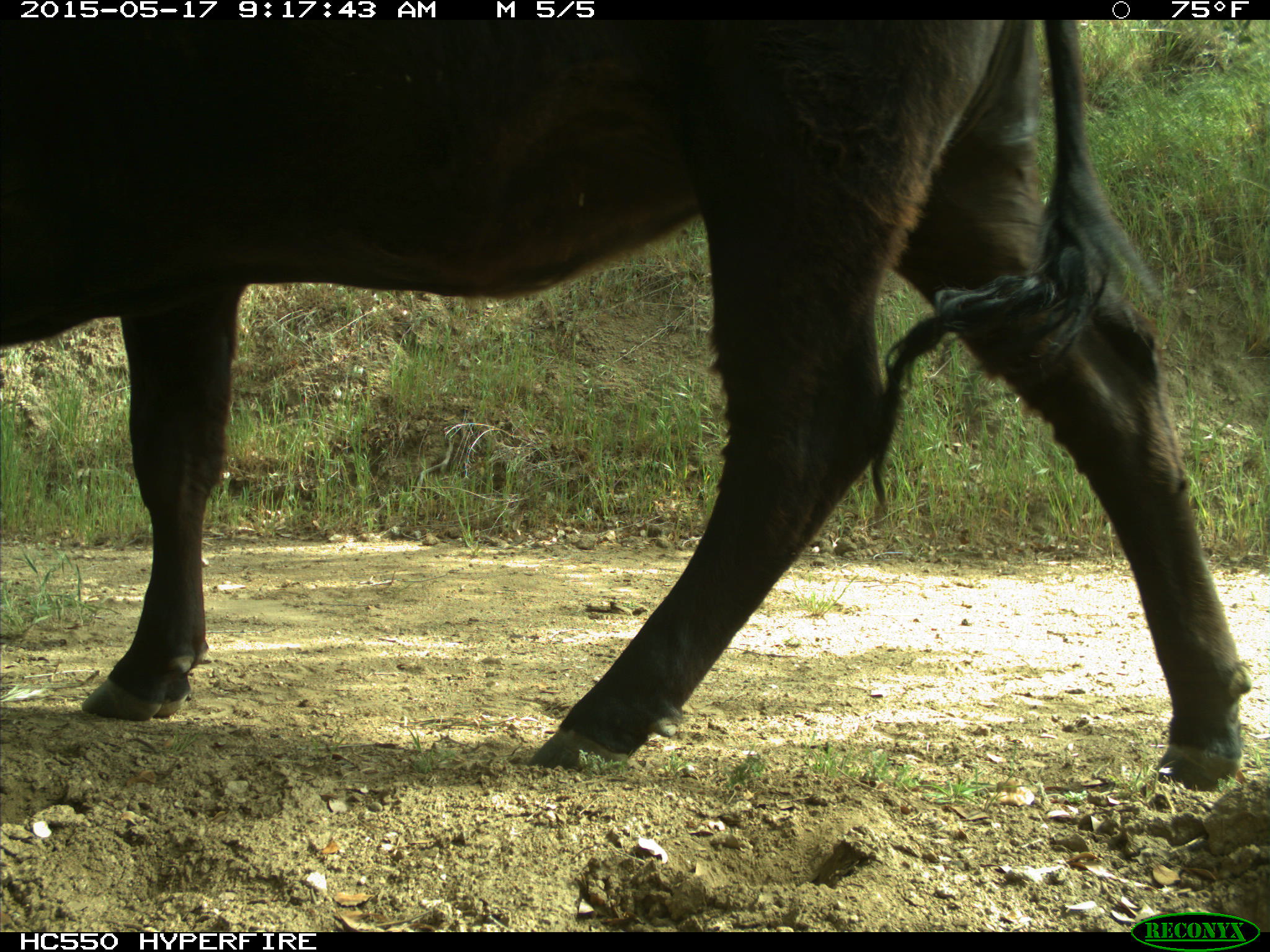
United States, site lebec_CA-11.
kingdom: Animalia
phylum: Chordata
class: Mammalia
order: Artiodactyla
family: Bovidae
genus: Bos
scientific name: Bos taurus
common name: domestic cow